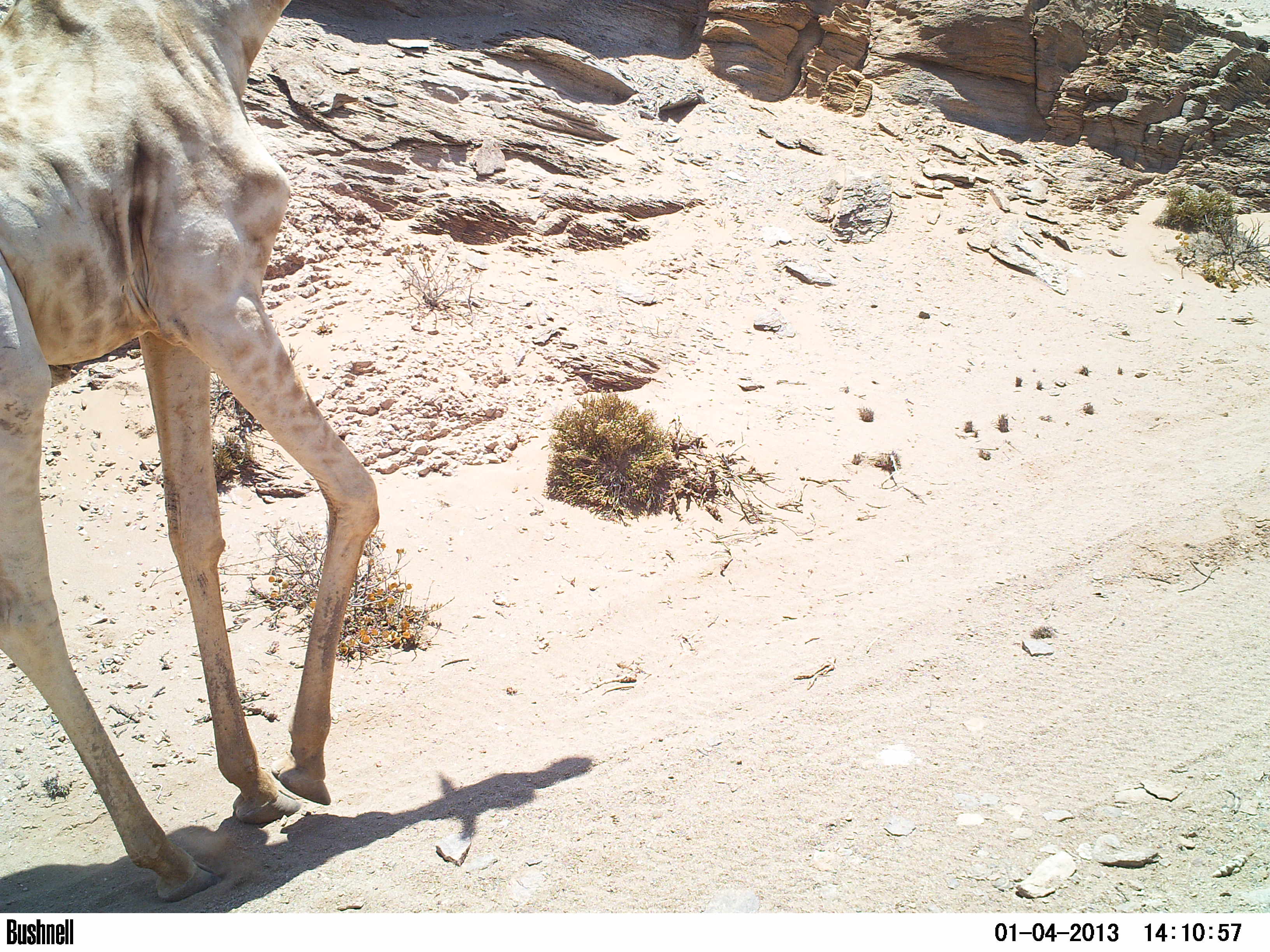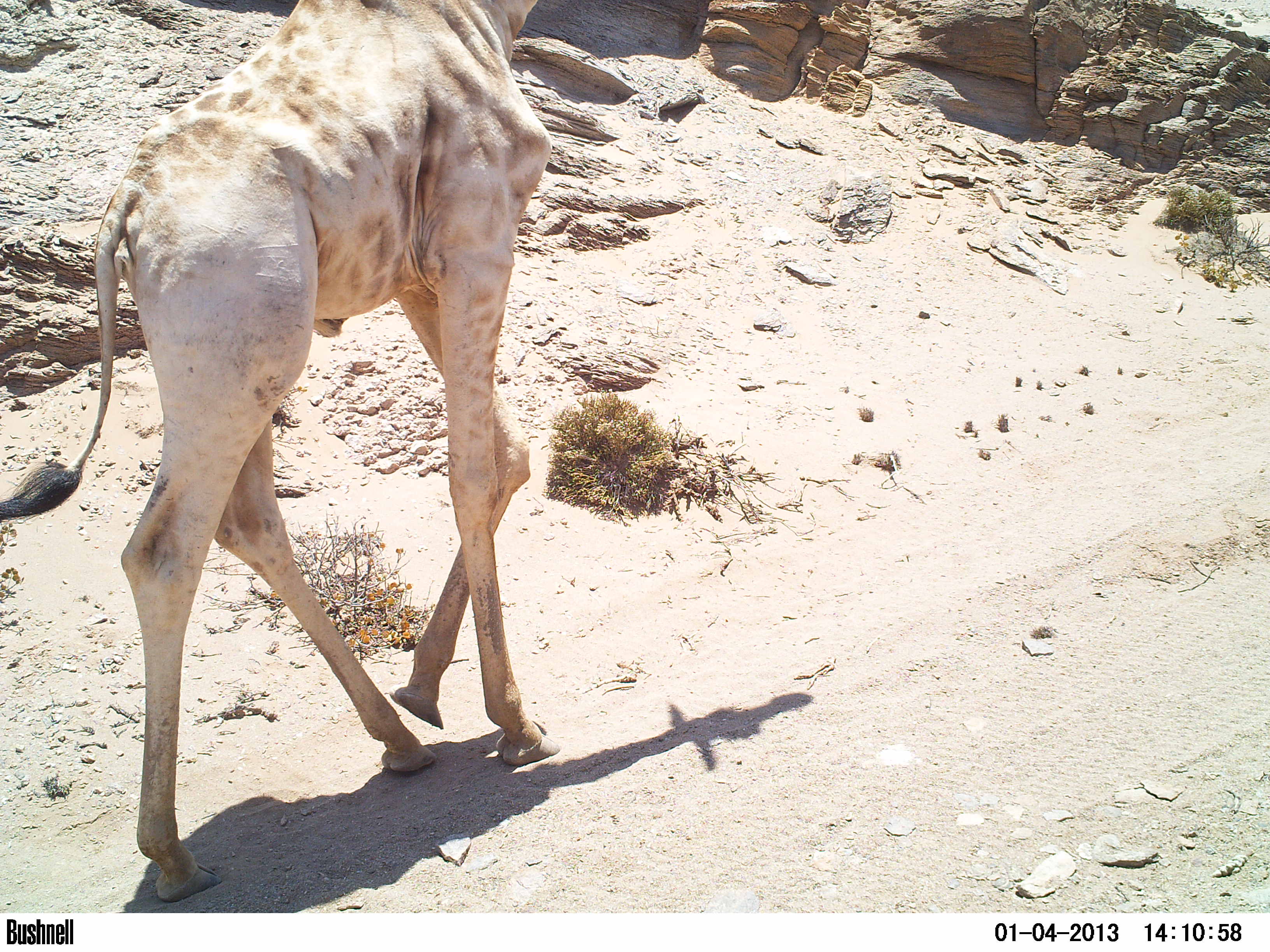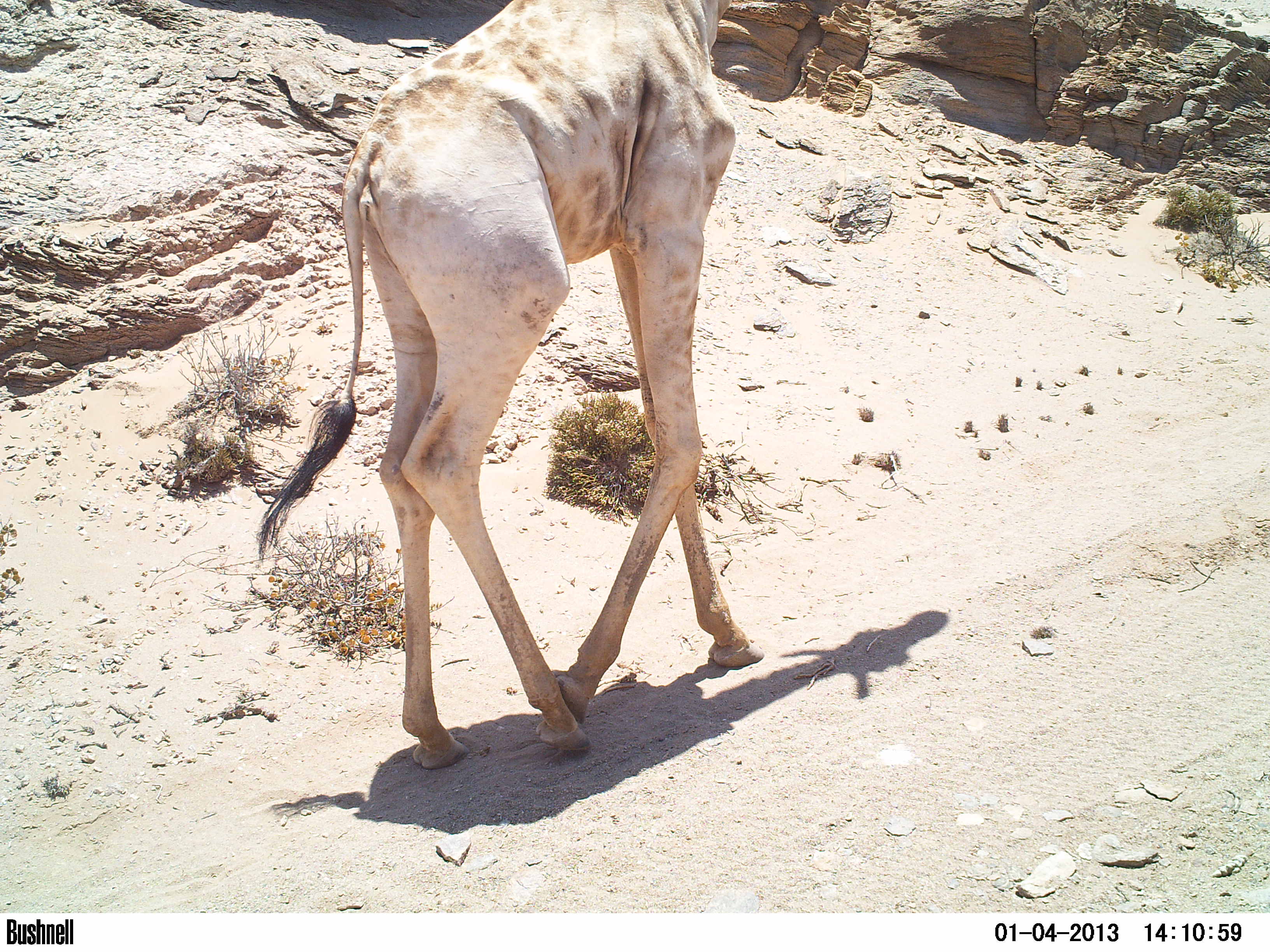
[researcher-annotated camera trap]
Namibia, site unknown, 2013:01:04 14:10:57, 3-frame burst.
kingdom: Animalia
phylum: Chordata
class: Mammalia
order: Artiodactyla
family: Giraffidae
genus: Giraffa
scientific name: Giraffa camelopardalis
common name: giraffe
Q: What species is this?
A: Giraffa camelopardalis (giraffe).